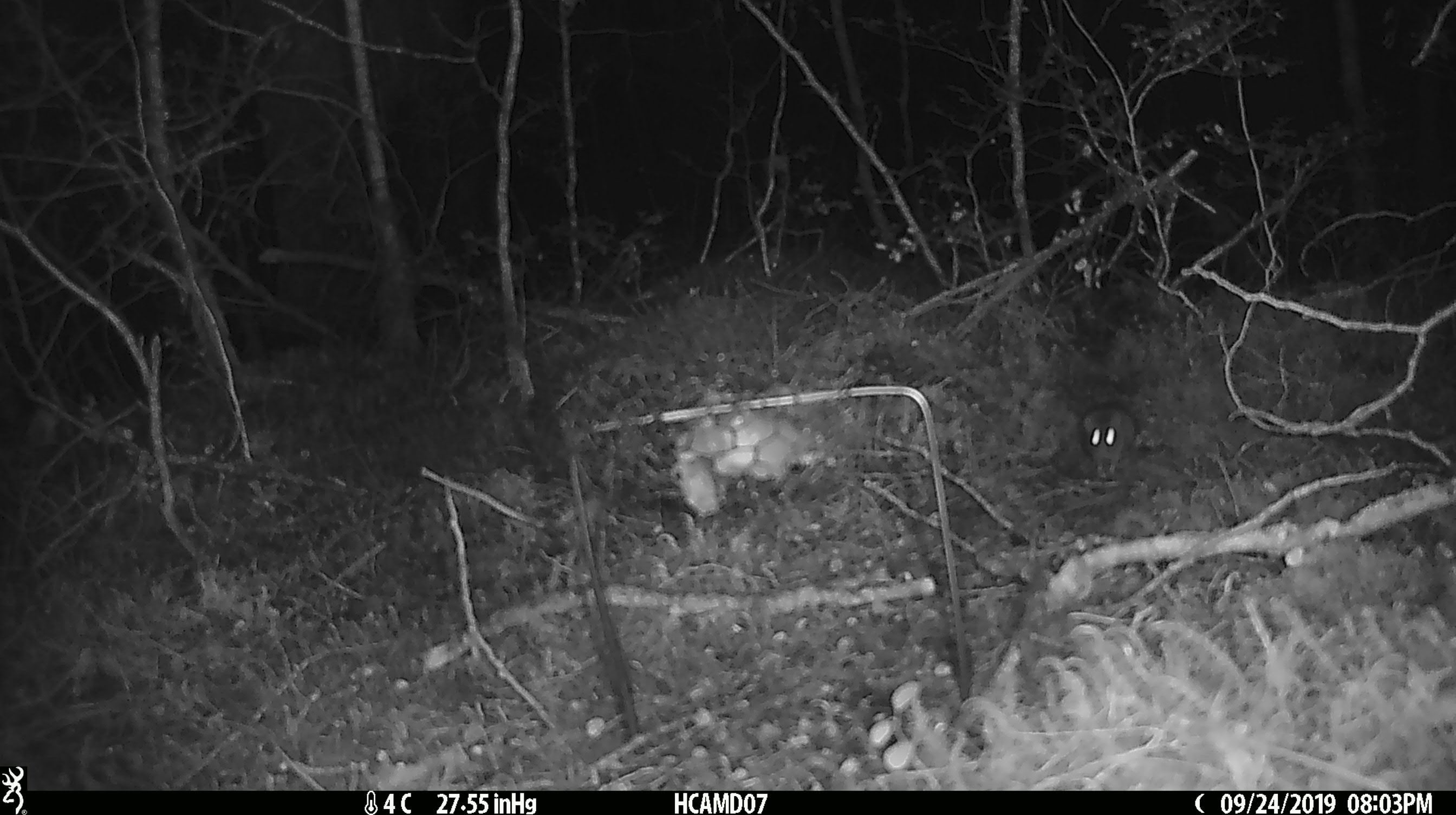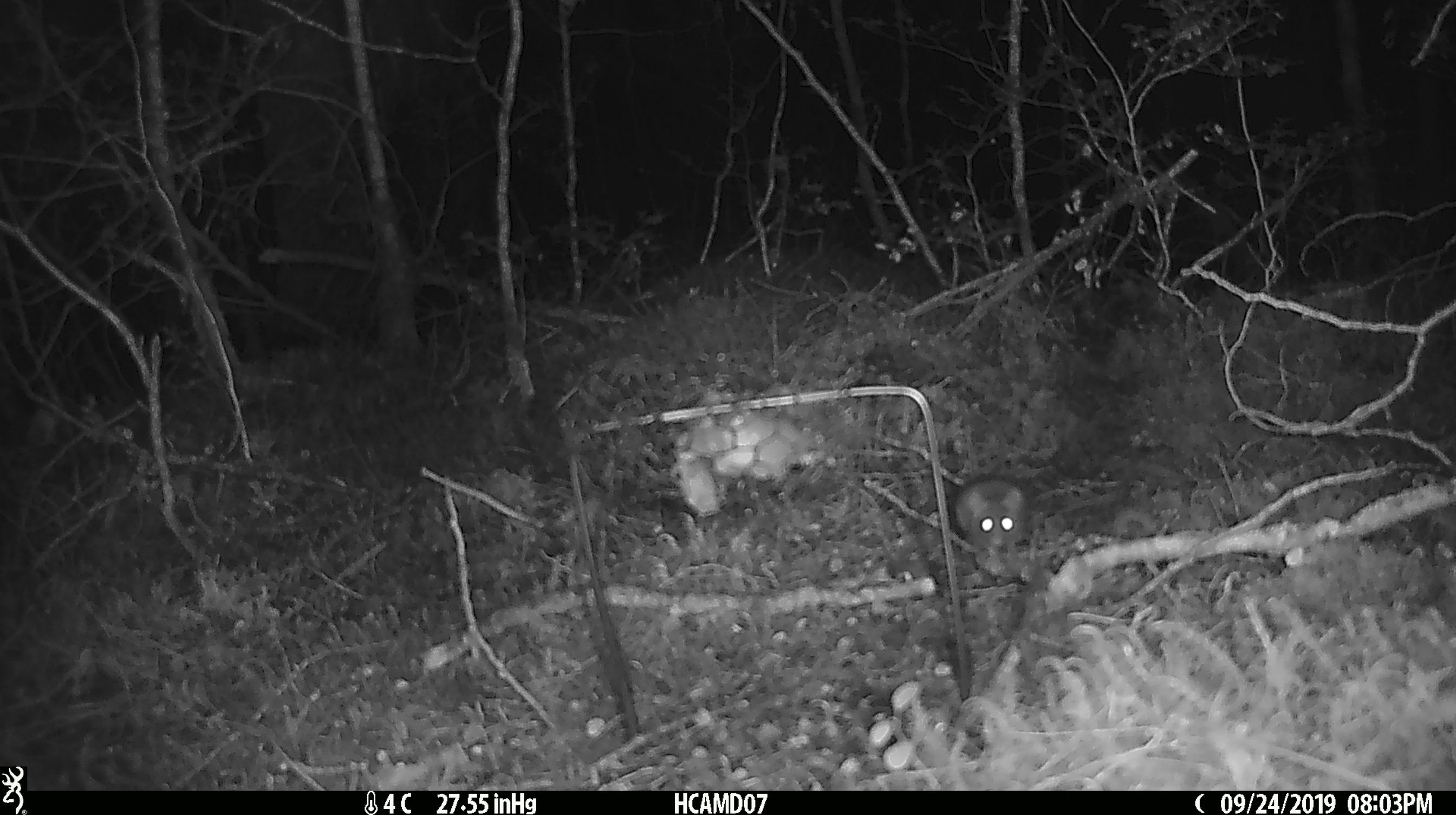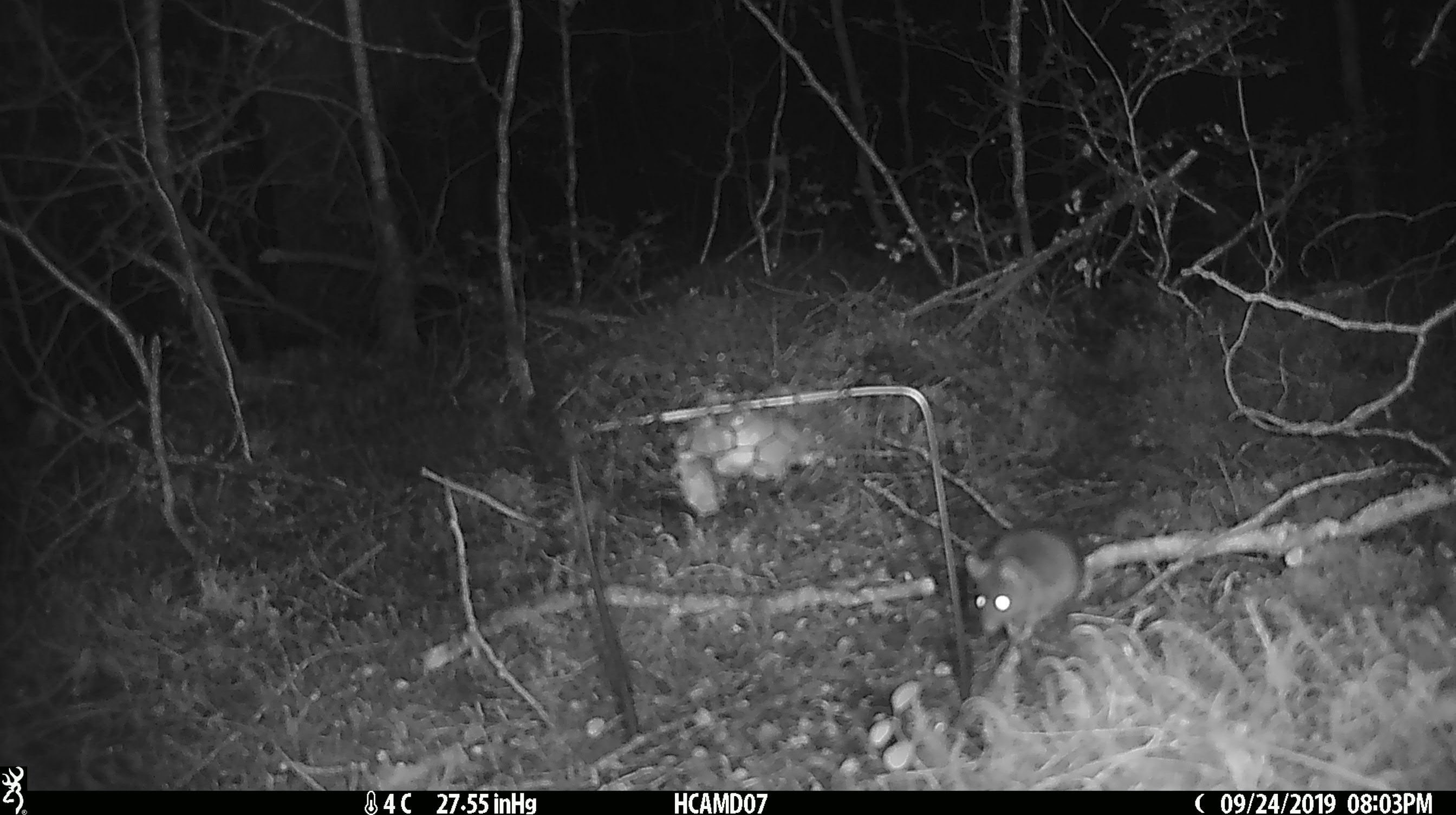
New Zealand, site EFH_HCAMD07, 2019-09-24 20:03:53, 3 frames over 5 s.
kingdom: Animalia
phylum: Chordata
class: Mammalia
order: Rodentia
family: Muridae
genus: Mus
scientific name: Mus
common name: mouse